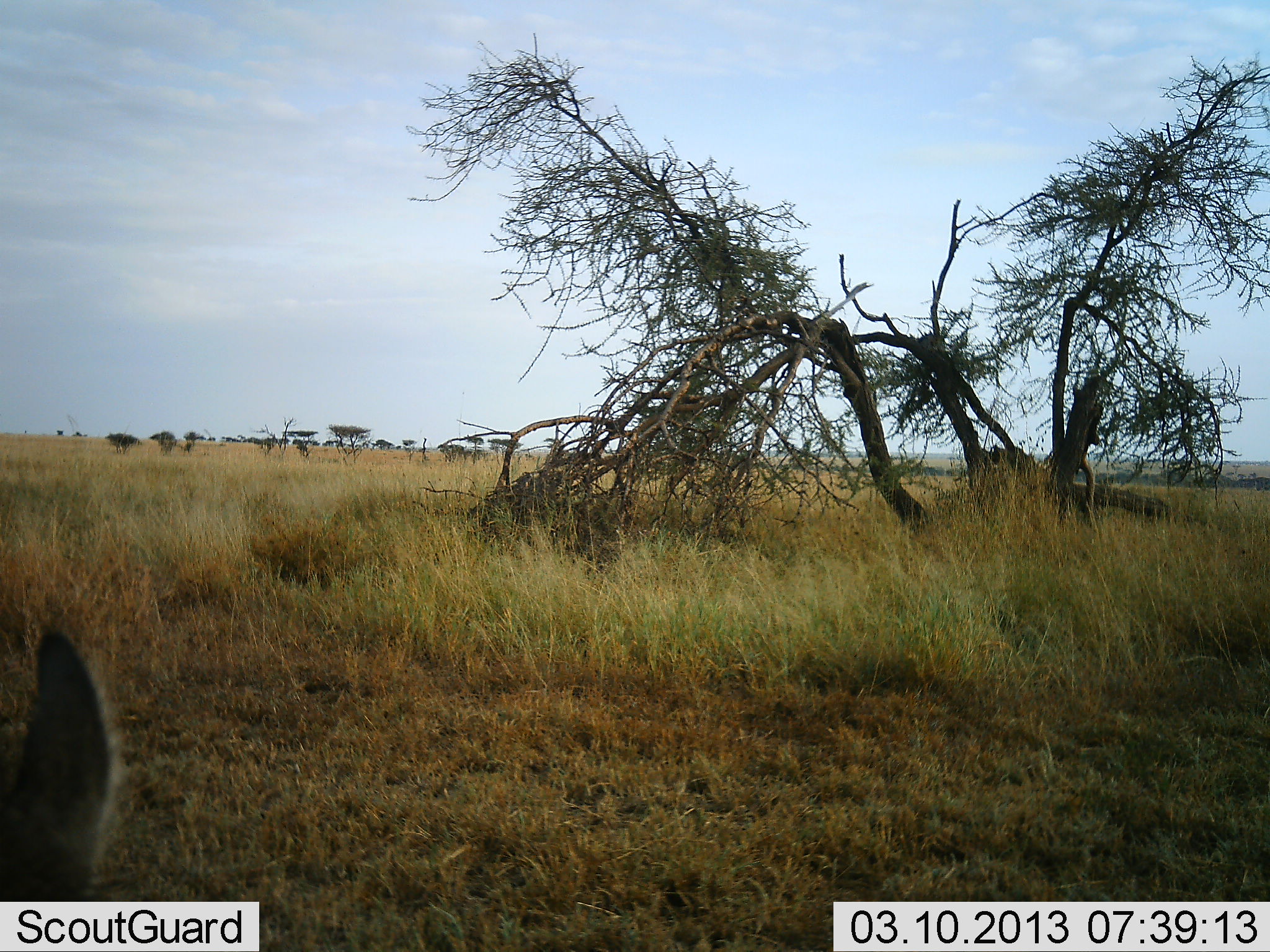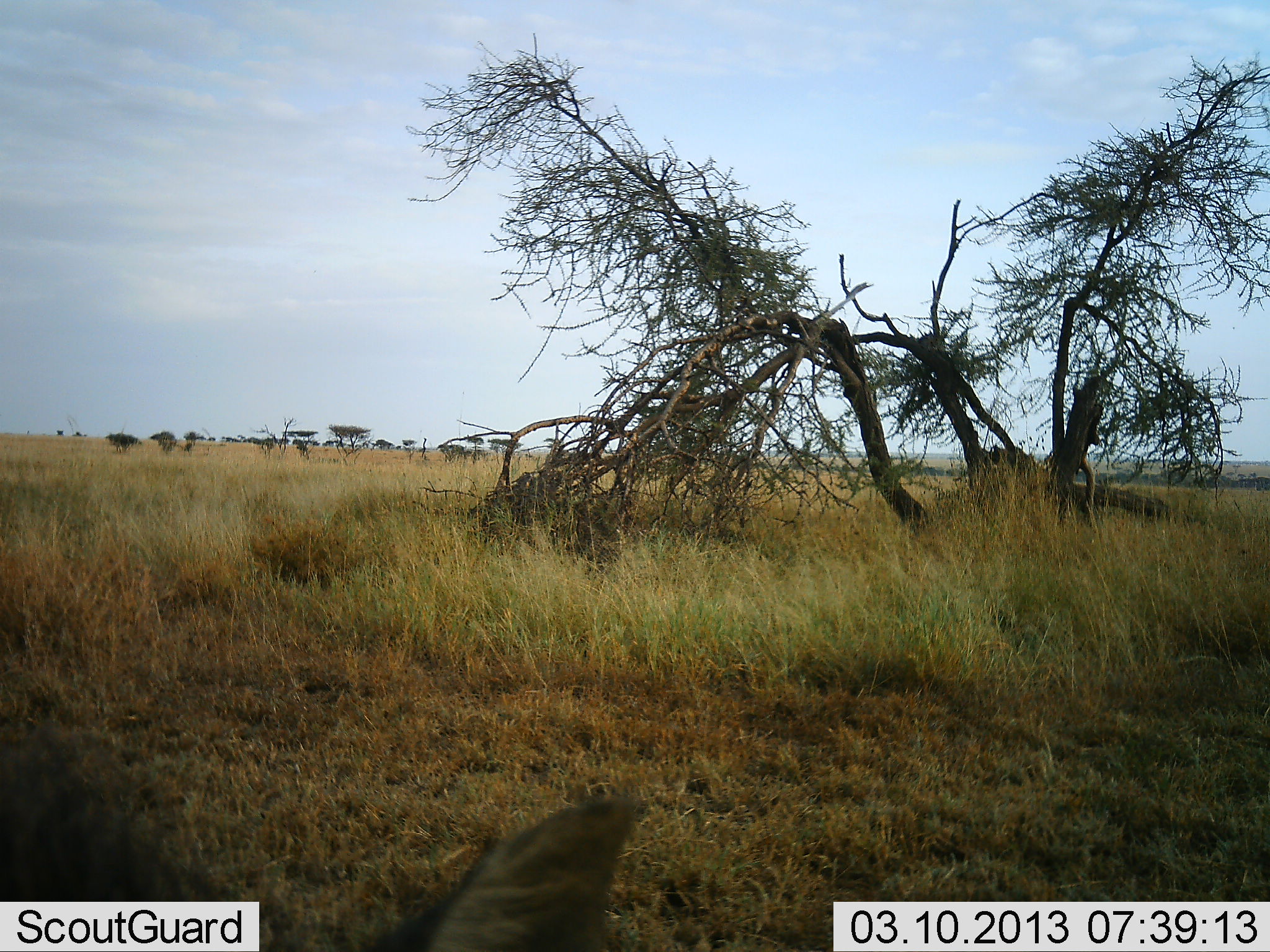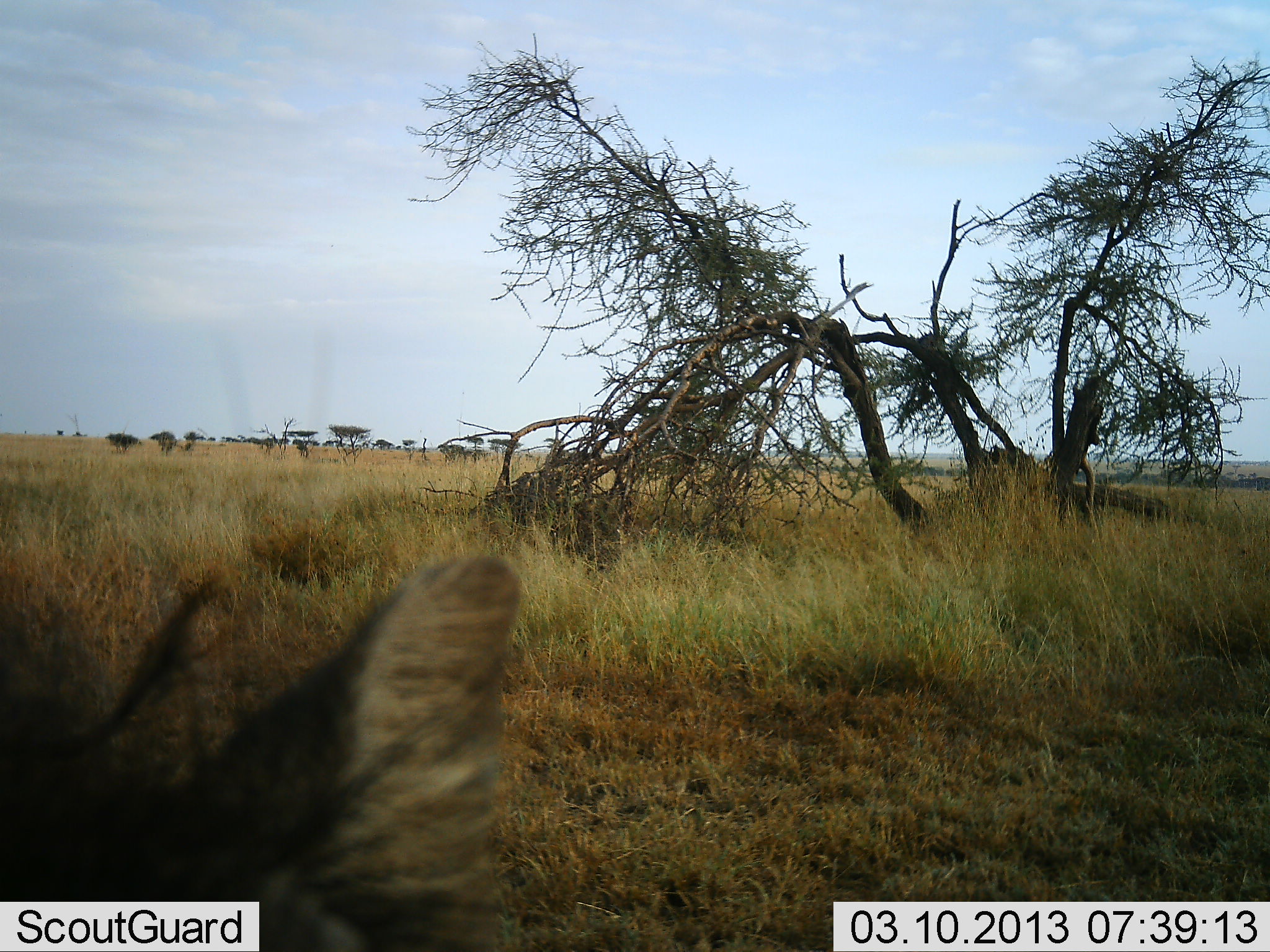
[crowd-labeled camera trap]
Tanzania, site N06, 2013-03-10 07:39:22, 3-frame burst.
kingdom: Animalia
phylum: Chordata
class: Mammalia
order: Carnivora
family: Canidae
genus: Lupulella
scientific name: Lupulella mesomelas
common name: black-backed jackal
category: jackal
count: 1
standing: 25%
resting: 0%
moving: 50%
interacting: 25%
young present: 0%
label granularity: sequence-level